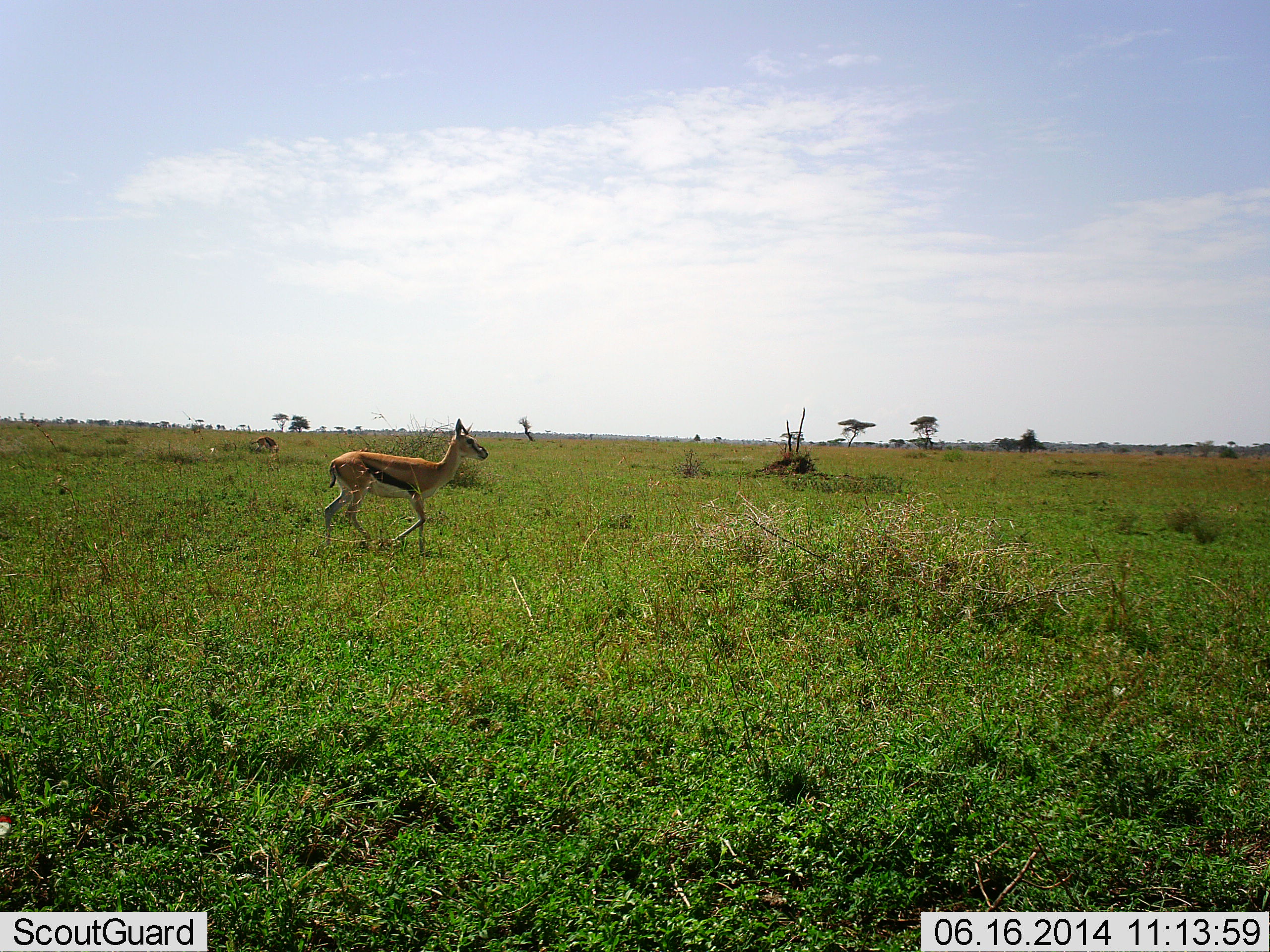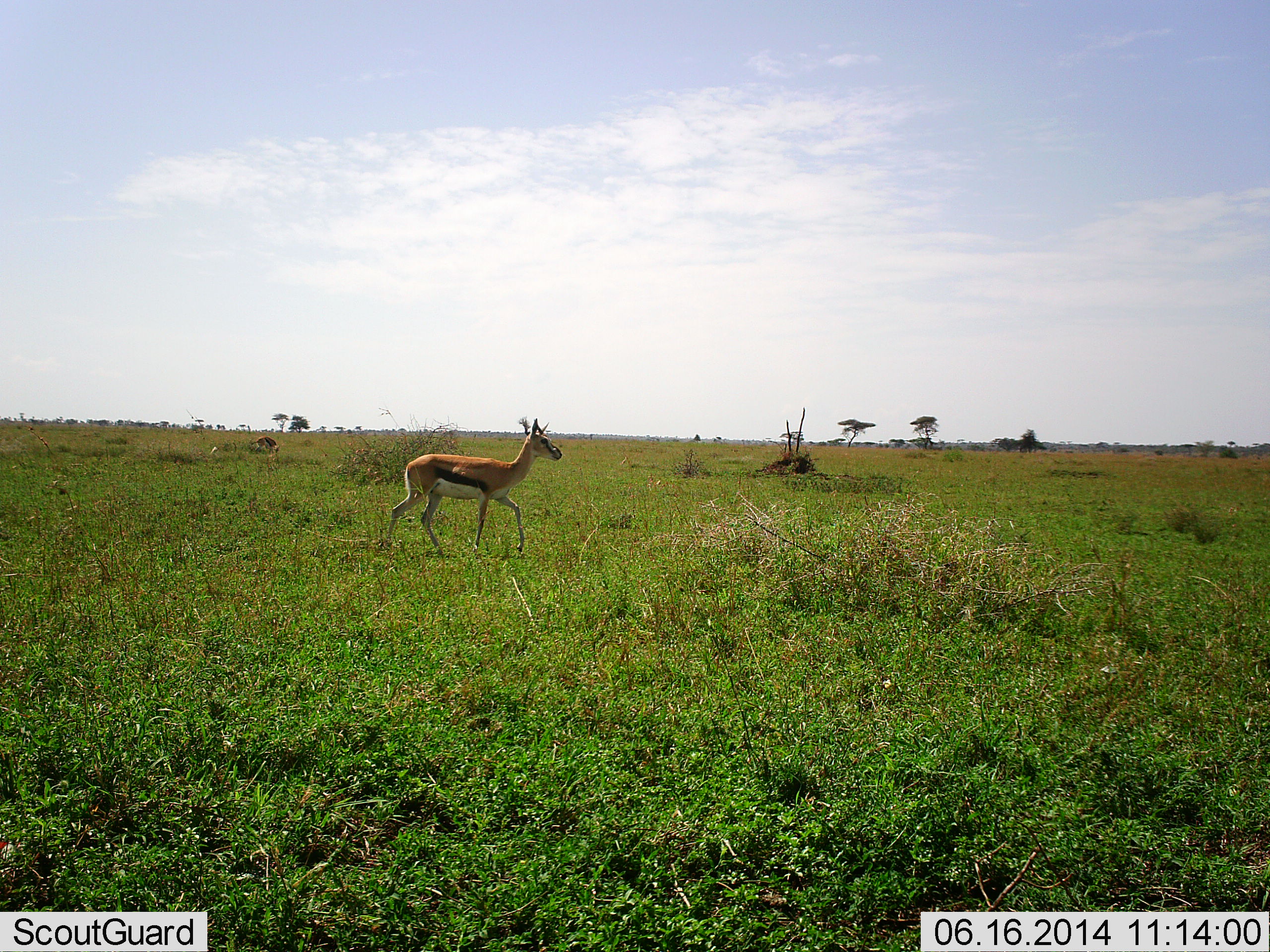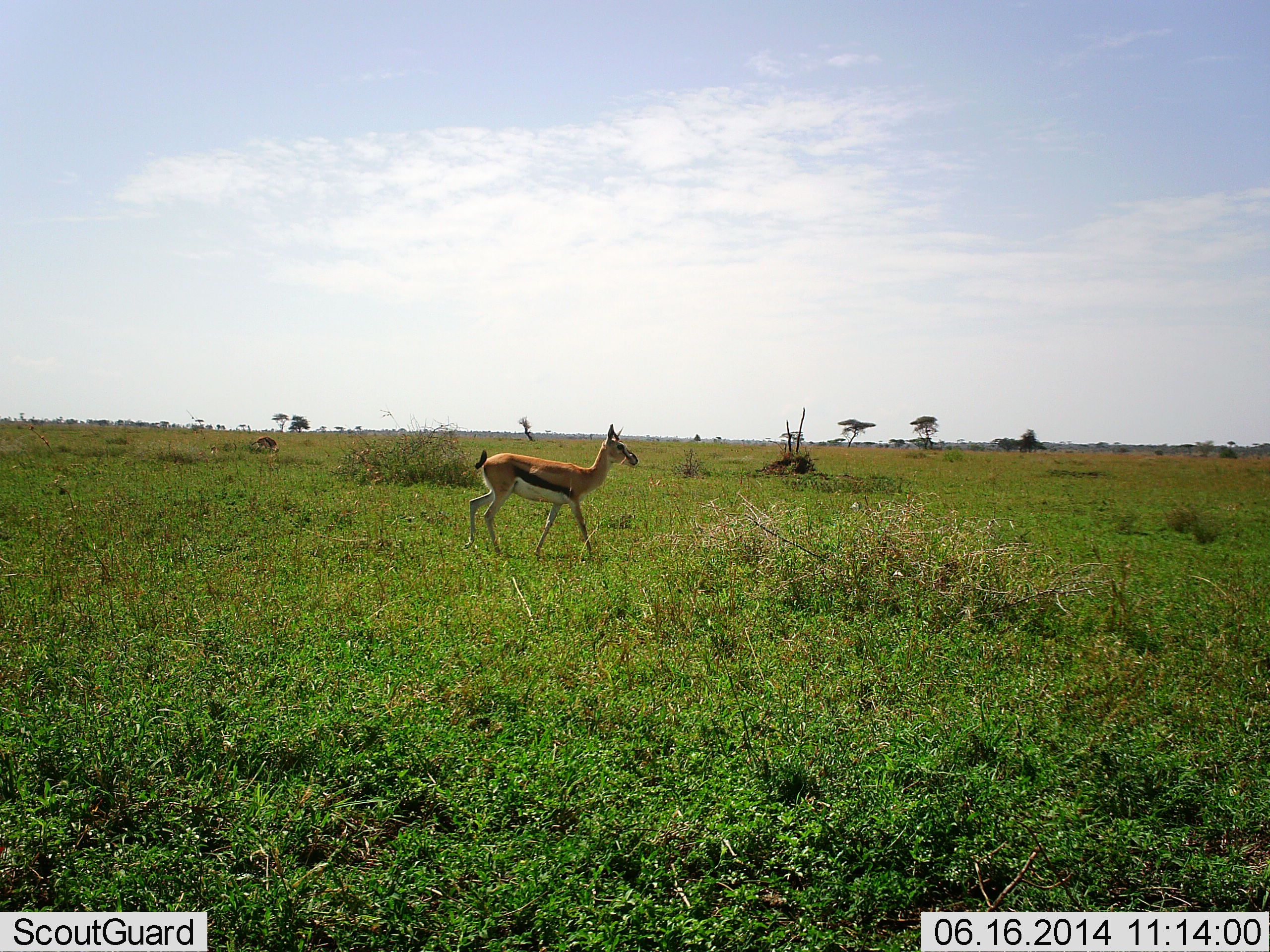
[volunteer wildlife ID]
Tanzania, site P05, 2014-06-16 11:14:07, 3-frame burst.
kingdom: Animalia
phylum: Chordata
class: Mammalia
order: Artiodactyla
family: Bovidae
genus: Eudorcas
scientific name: Eudorcas thomsonii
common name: thomson's gazelle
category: gazellethomsons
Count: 1.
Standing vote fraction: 20%.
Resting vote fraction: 0%.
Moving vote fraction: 90%.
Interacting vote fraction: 0%.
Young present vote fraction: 0%.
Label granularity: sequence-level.